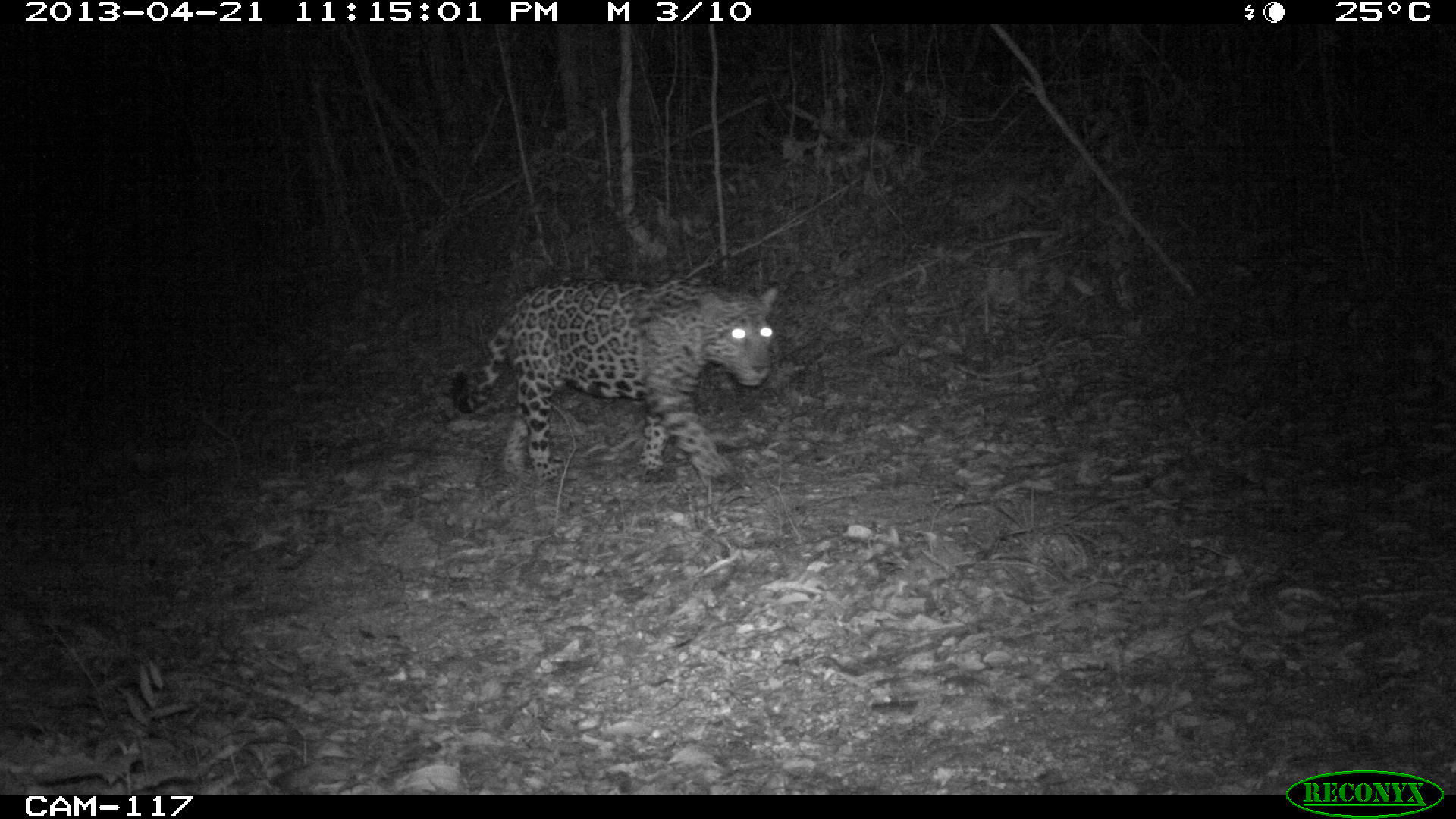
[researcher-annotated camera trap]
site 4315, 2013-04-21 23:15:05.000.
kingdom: Animalia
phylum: Chordata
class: Mammalia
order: Carnivora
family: Felidae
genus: Panthera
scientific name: Panthera onca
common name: jaguar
Panthera onca (jaguar), count 1, sex male.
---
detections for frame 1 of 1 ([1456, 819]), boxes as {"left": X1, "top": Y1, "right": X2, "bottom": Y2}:
panthera onca: {"left": 447, "top": 279, "right": 777, "bottom": 490}